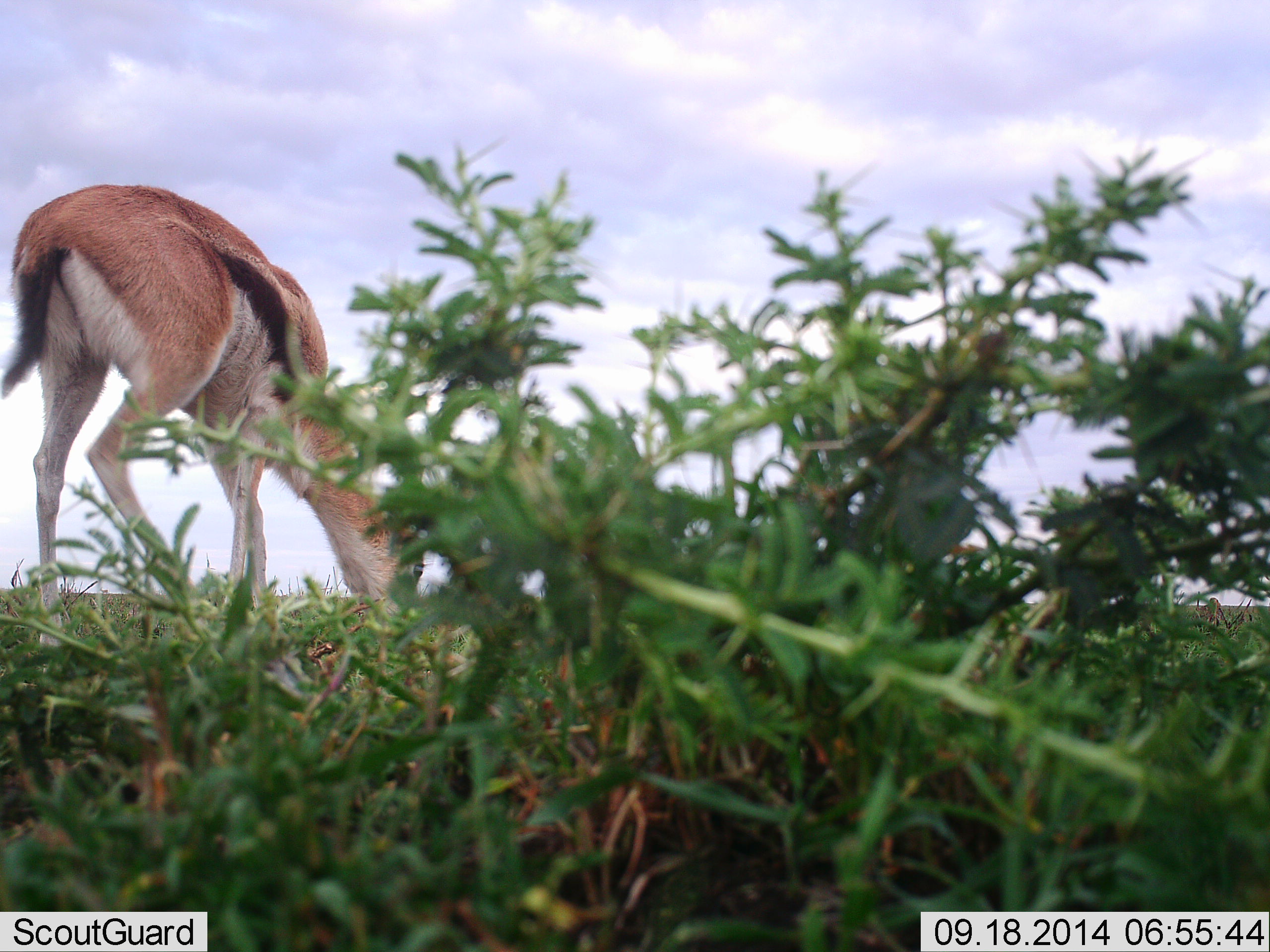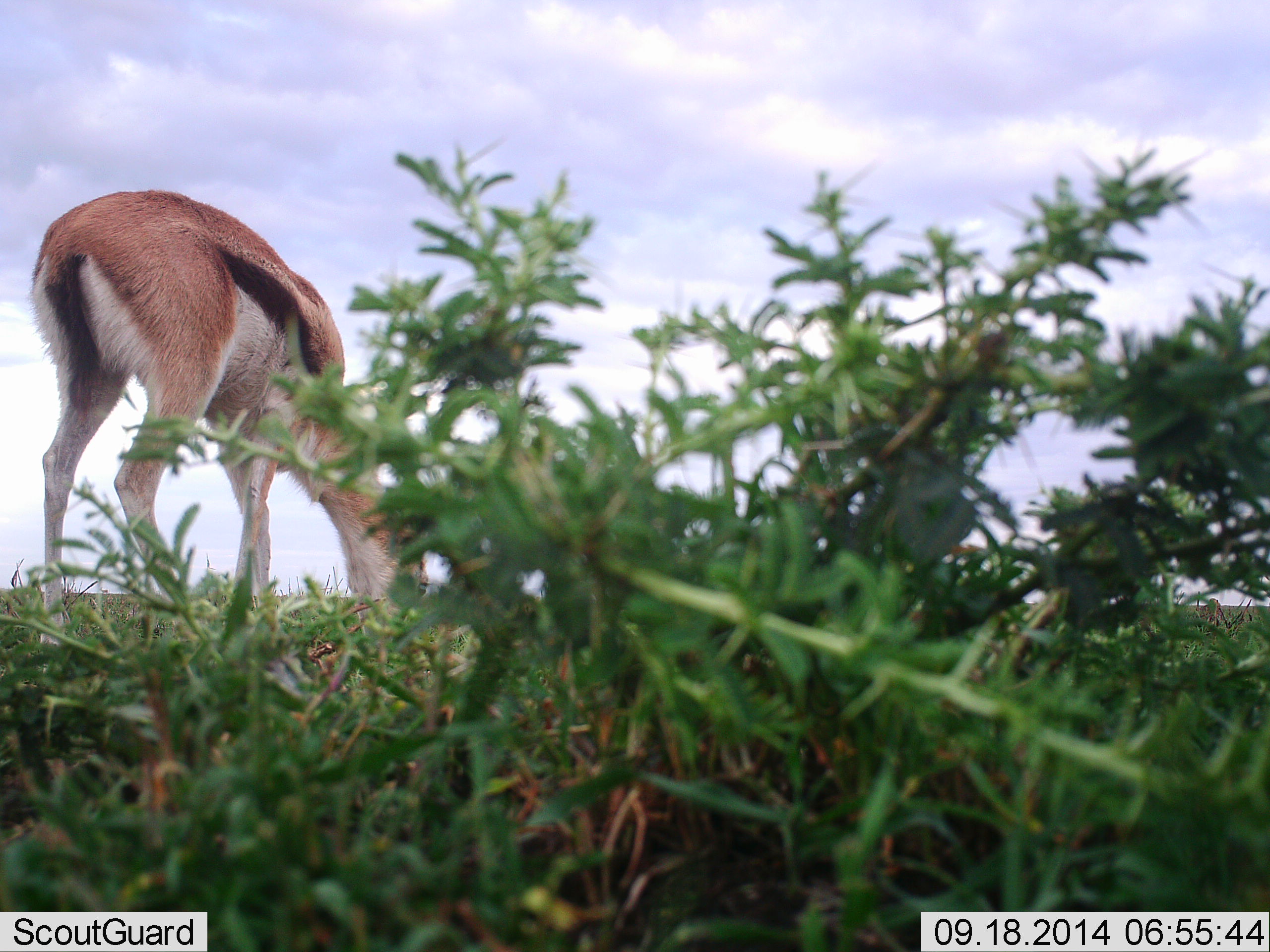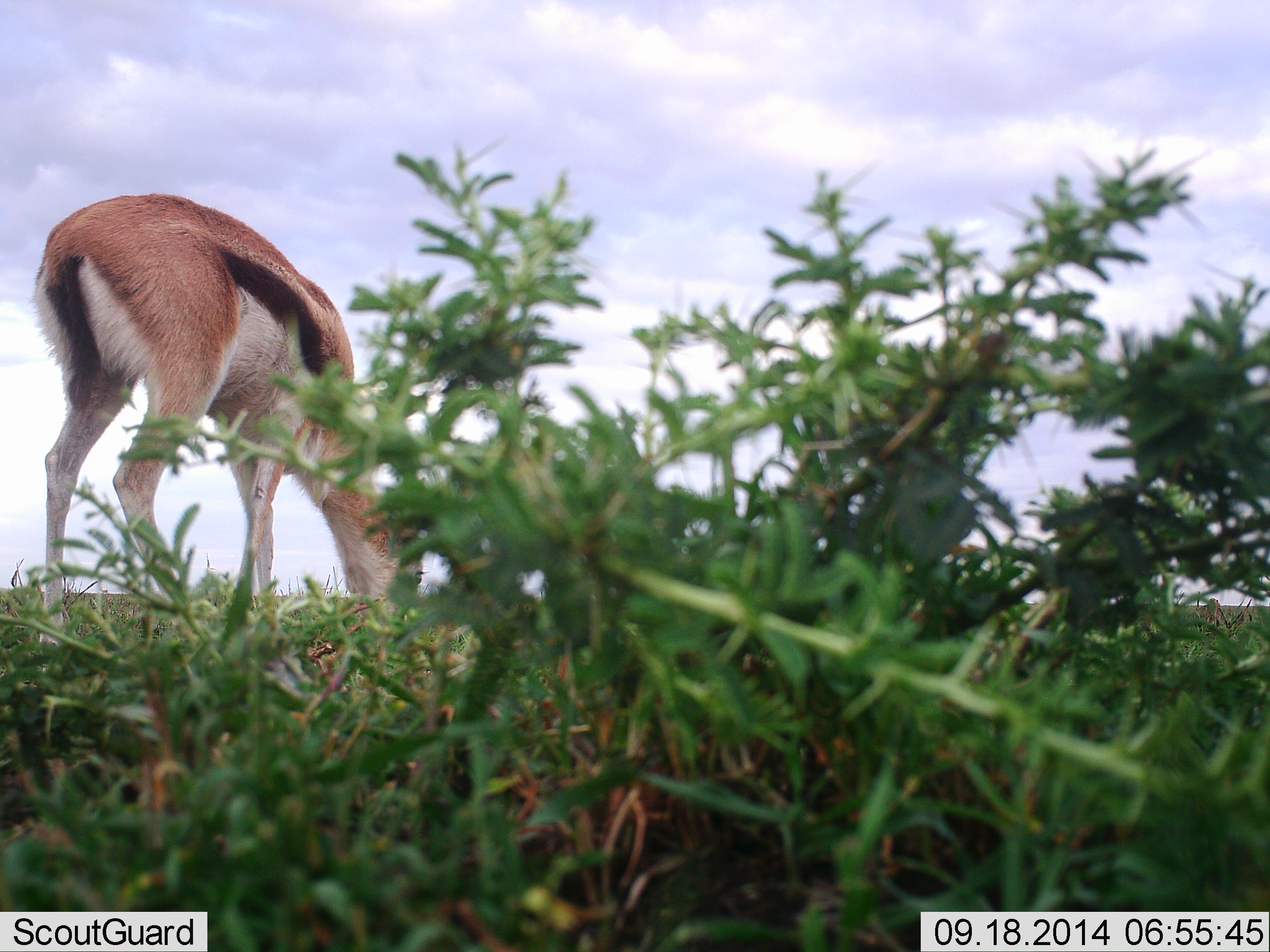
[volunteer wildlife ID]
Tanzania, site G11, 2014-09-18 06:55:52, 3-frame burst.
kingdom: Animalia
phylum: Chordata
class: Mammalia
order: Artiodactyla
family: Bovidae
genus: Eudorcas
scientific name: Eudorcas thomsonii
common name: thomson's gazelle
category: gazellethomsons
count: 1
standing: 10%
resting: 0%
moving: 0%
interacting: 0%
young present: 0%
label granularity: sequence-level